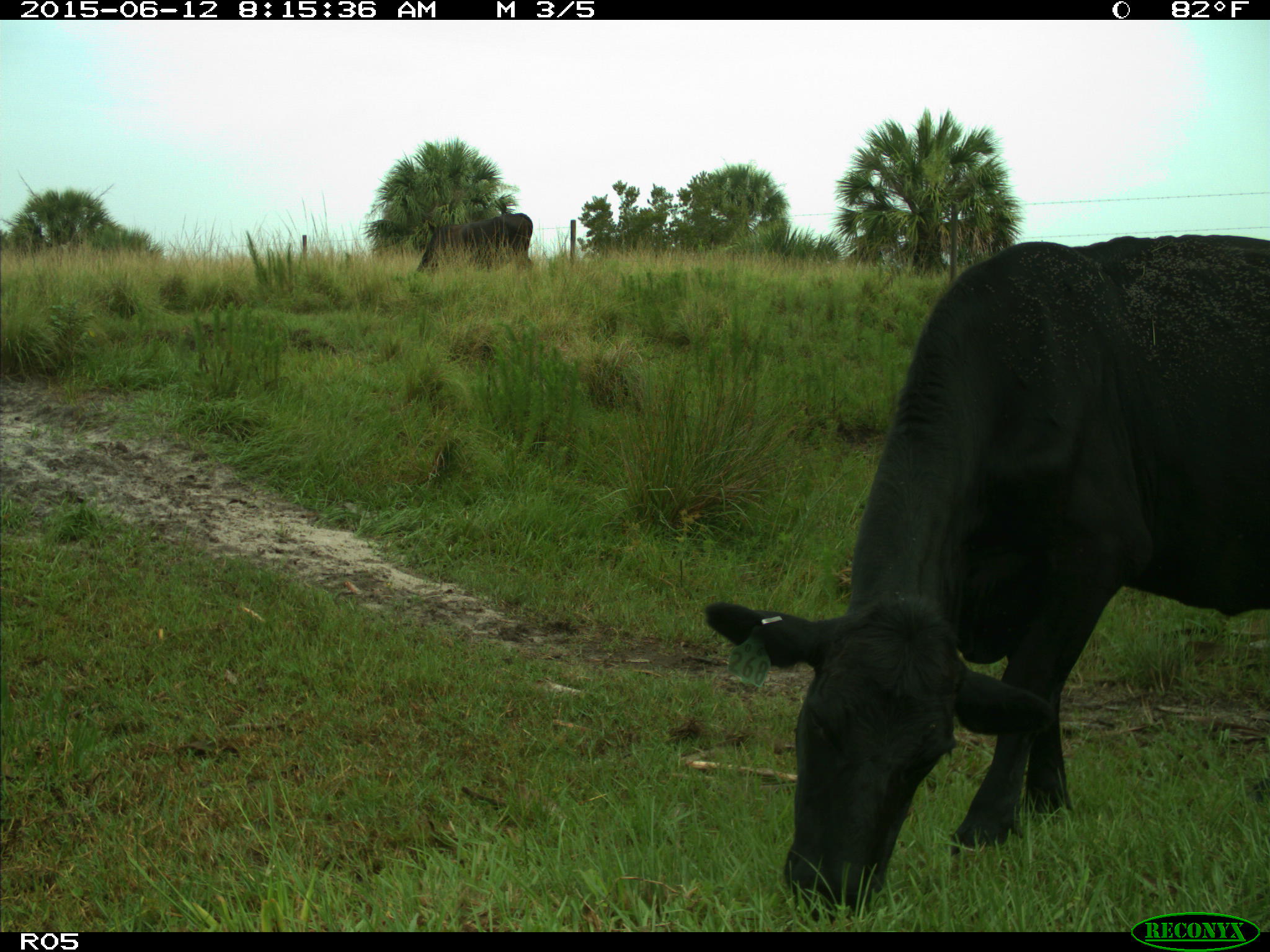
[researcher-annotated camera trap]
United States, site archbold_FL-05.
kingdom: Animalia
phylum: Chordata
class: Mammalia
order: Artiodactyla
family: Bovidae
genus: Bos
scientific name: Bos taurus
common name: domestic cow